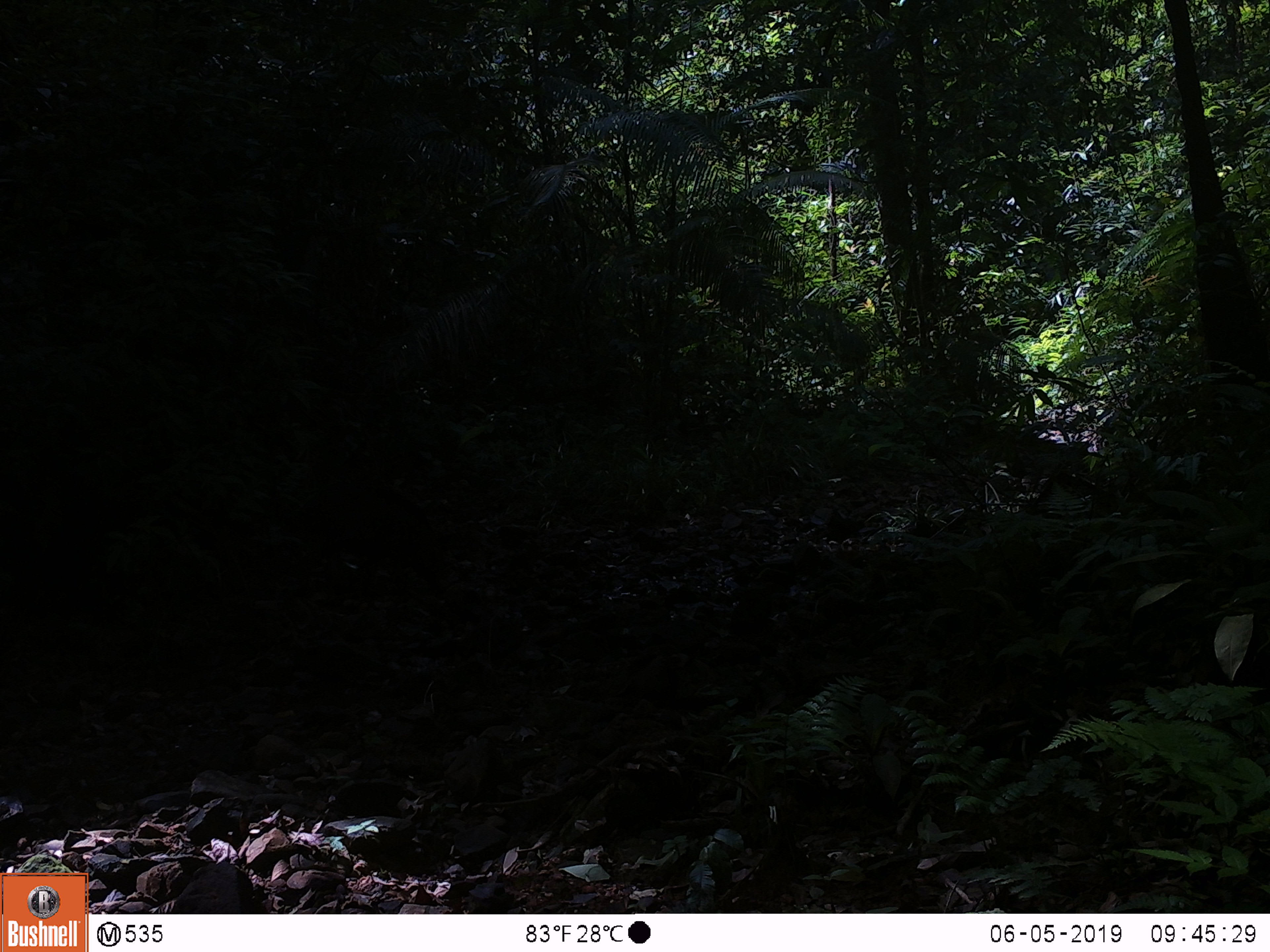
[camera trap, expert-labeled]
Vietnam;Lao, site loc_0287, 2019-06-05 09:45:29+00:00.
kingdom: Animalia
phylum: Chordata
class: Mammalia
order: Artiodactyla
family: Suidae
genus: Sus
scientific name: Sus scrofa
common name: eurasian wild pig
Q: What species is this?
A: Eurasian wild pig (Sus scrofa).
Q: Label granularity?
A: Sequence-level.